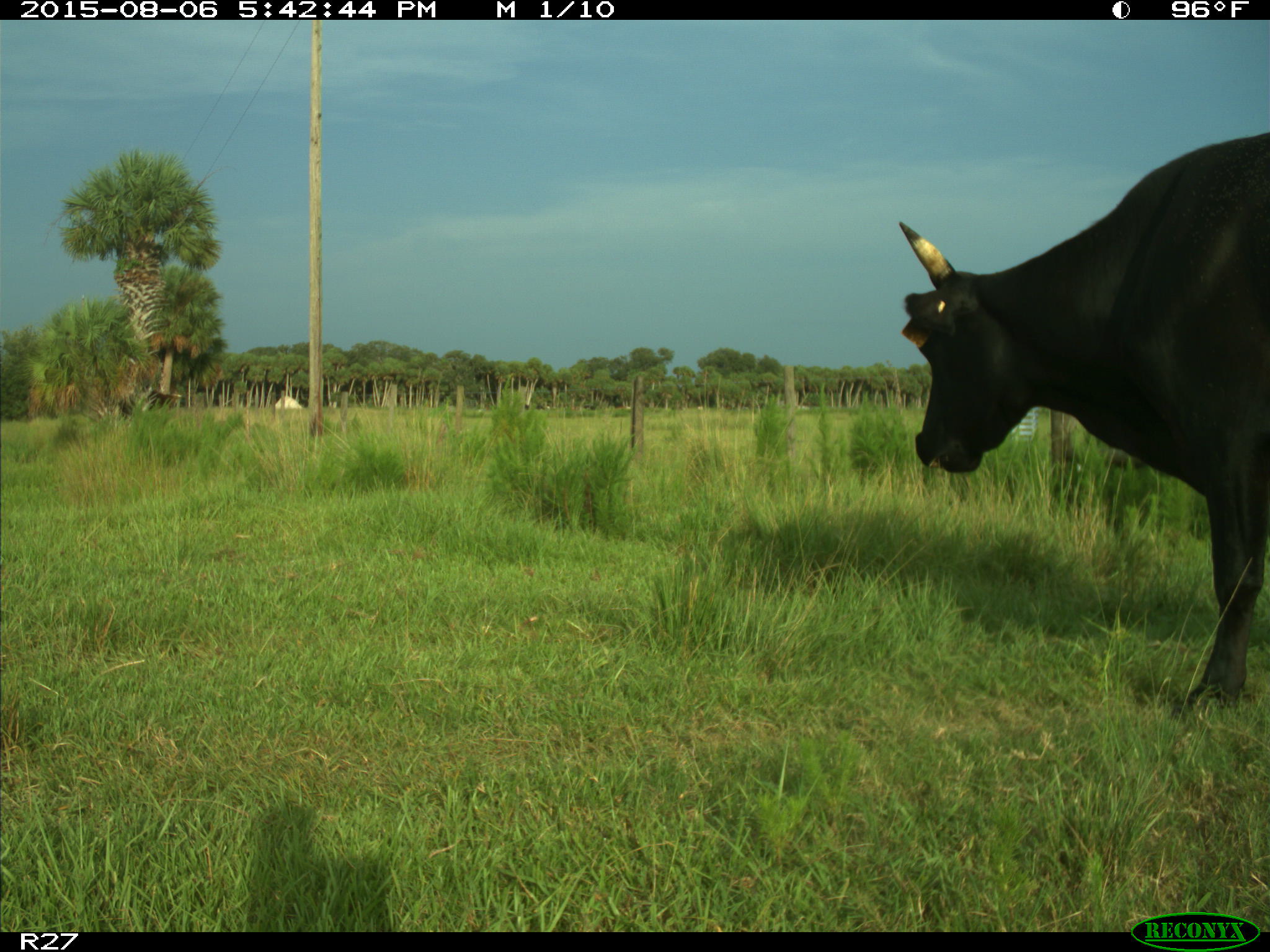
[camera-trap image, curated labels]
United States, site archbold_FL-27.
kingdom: Animalia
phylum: Chordata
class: Mammalia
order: Artiodactyla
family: Bovidae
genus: Bos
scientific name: Bos taurus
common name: domestic cow